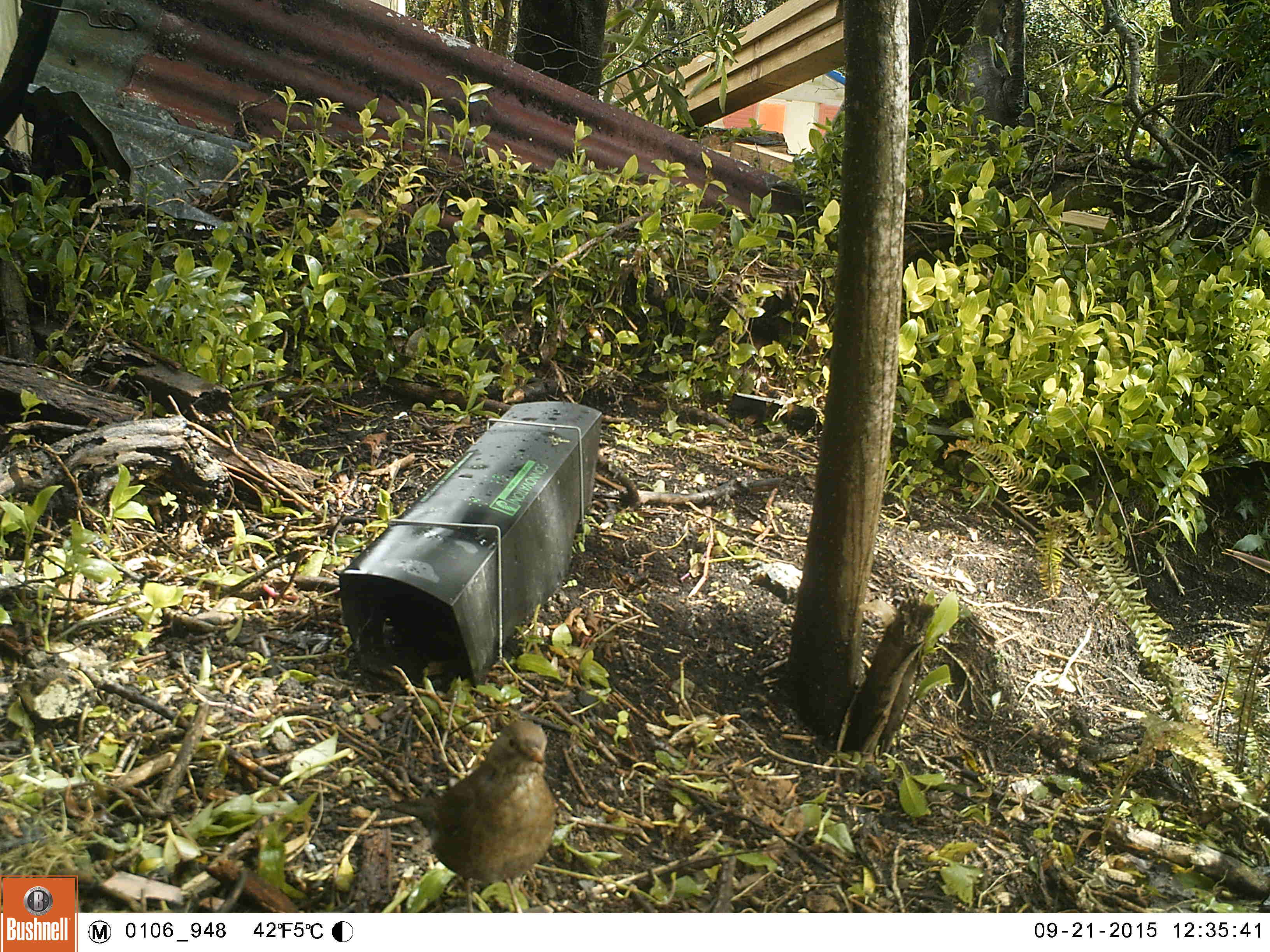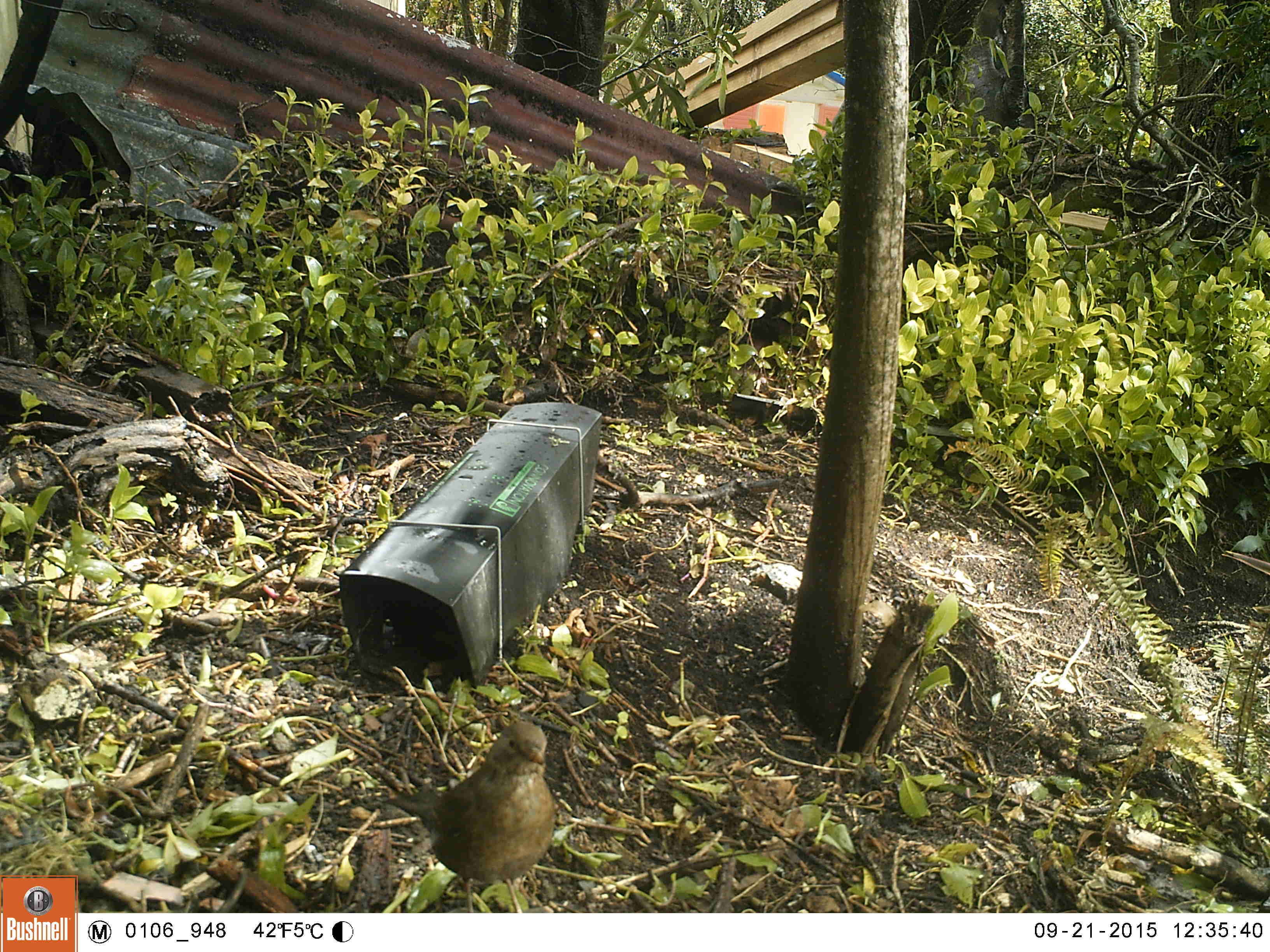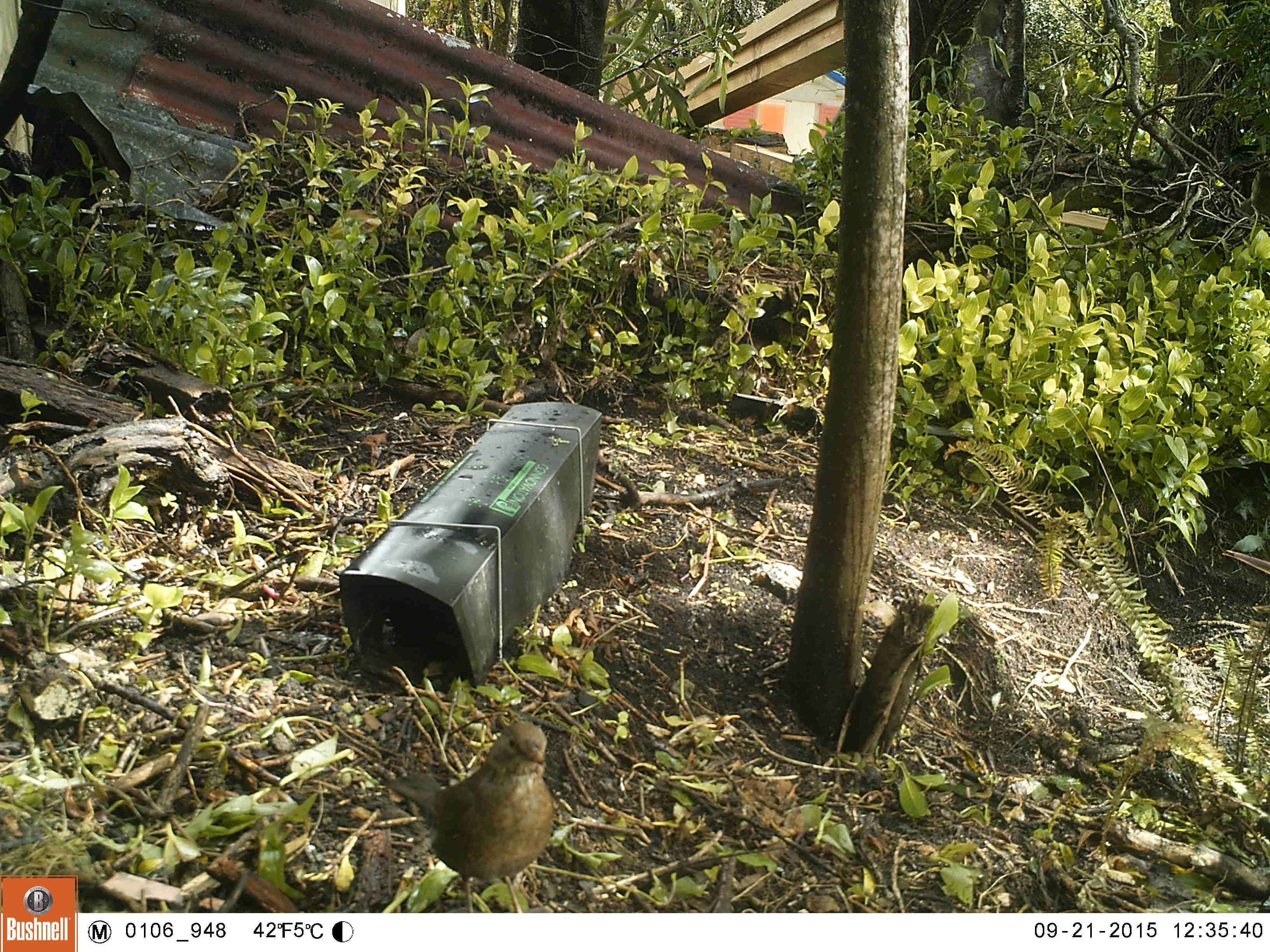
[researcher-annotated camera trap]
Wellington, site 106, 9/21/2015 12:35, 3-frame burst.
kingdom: Animalia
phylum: Chordata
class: Aves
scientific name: Aves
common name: bird